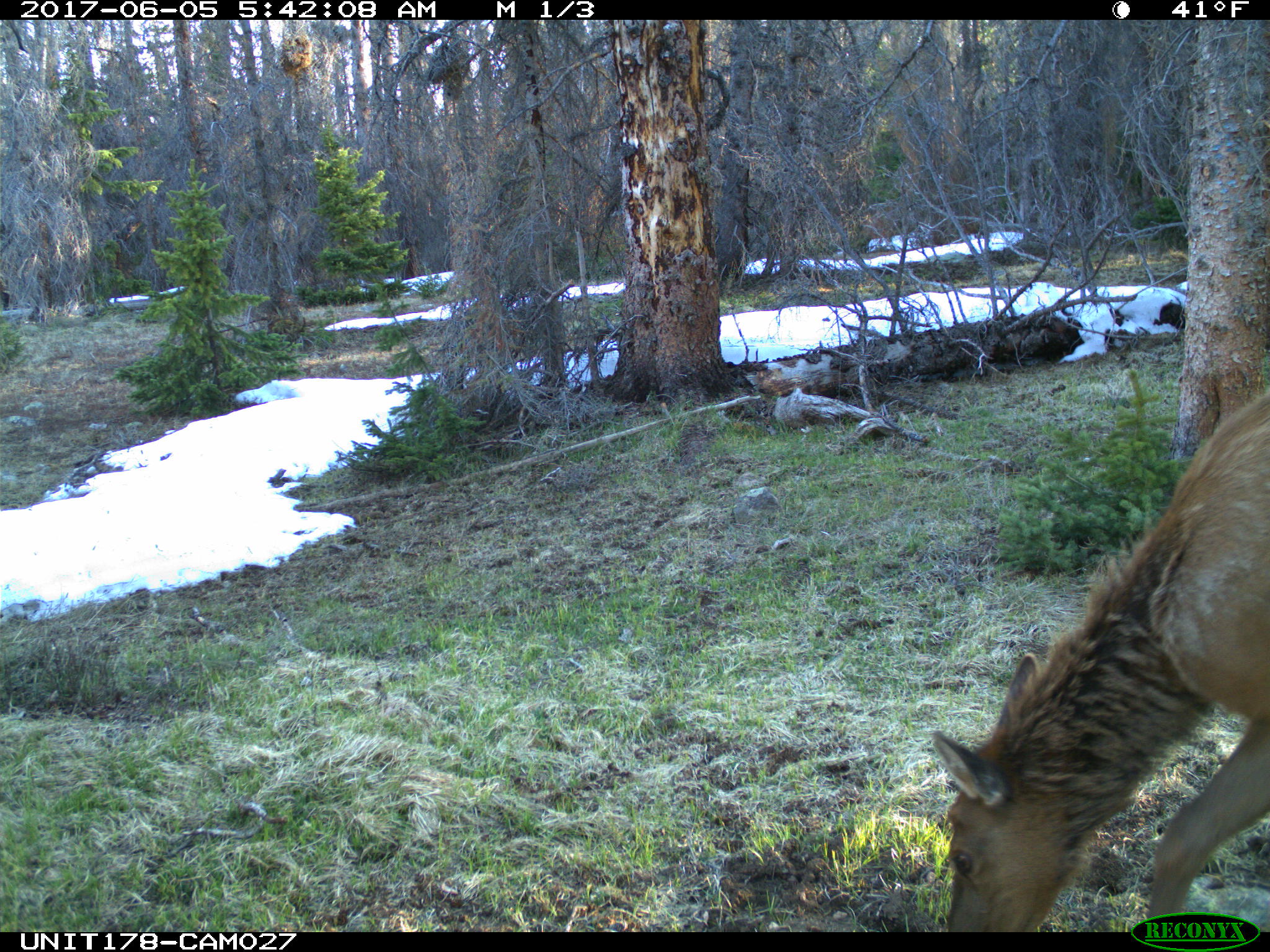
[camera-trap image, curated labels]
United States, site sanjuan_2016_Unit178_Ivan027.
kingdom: Animalia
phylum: Chordata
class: Mammalia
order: Artiodactyla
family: Cervidae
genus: Cervus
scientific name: Cervus elaphus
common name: red deer